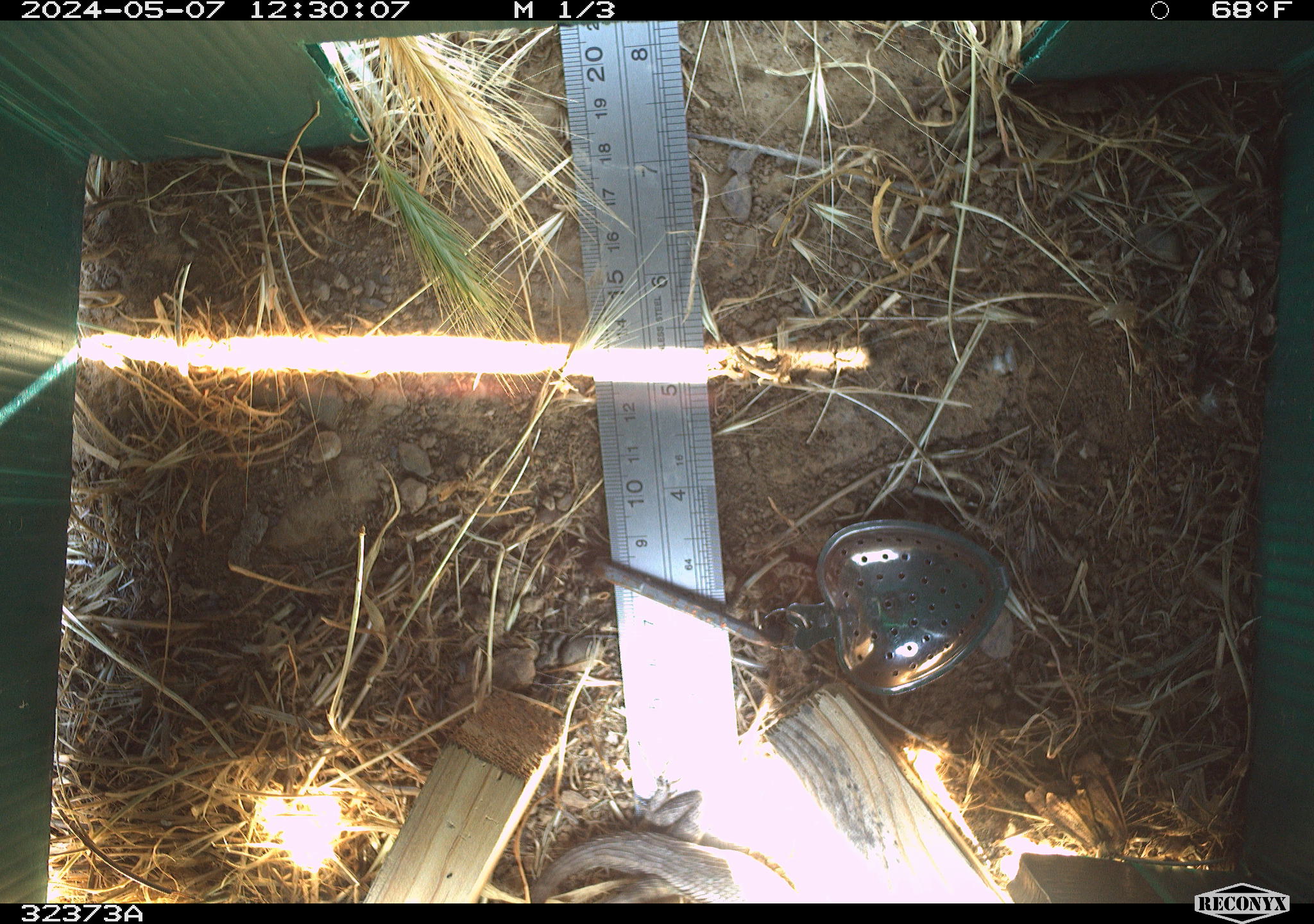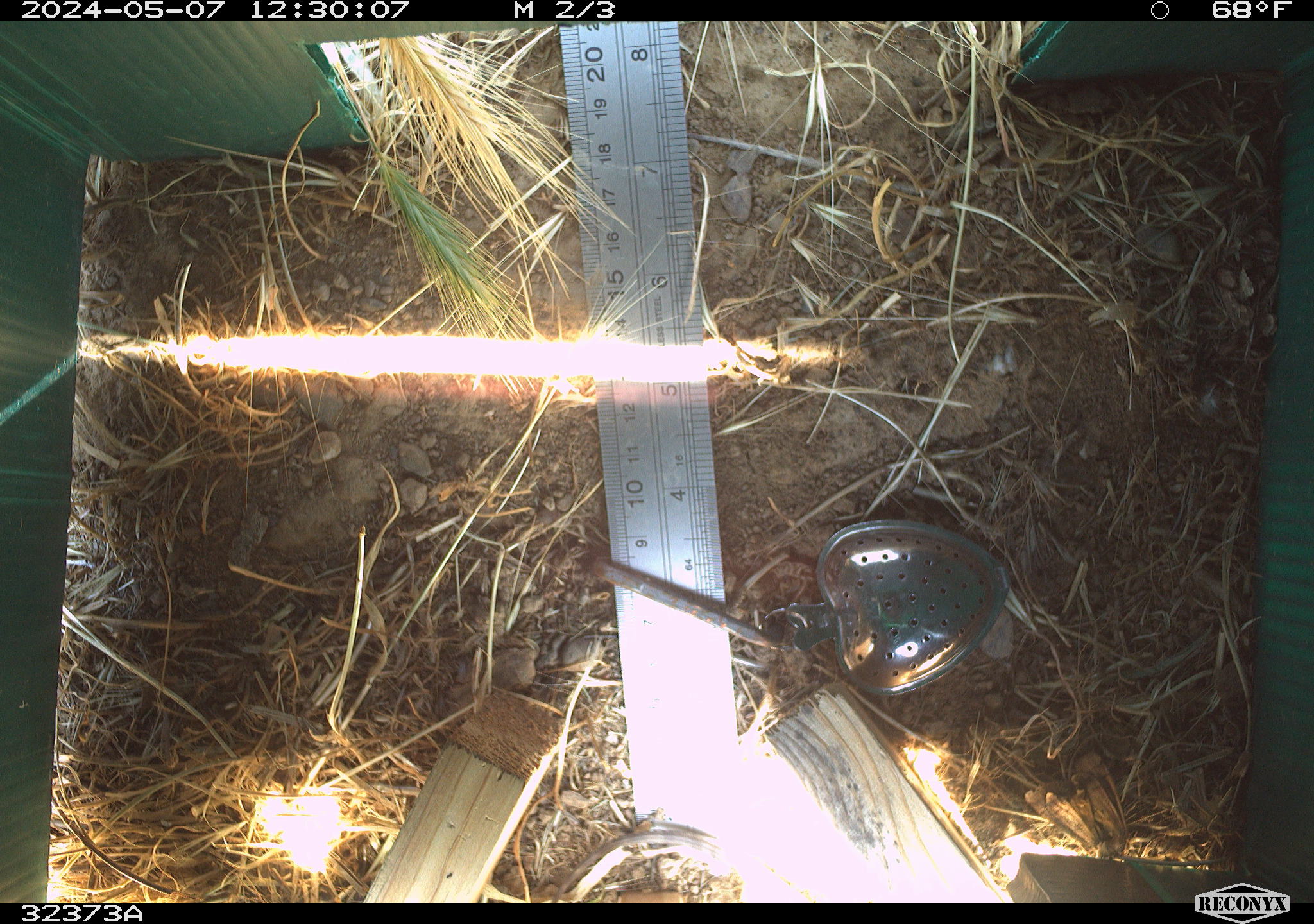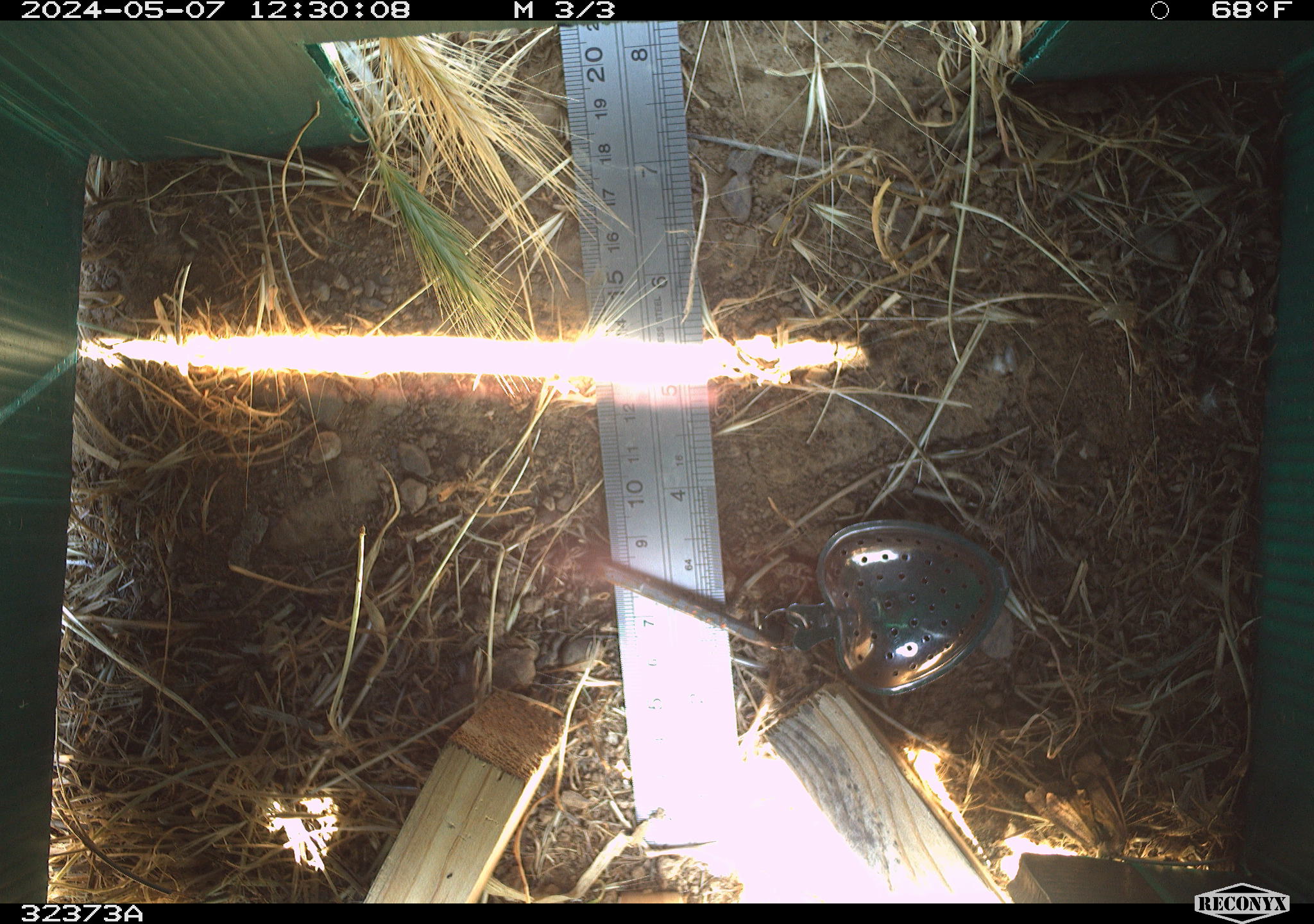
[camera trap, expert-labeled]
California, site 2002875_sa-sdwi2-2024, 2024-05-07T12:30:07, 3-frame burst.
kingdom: Animalia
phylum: Chordata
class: Reptilia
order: Squamata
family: Phrynosomatidae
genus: Sceloporus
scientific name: Sceloporus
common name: spiny lizards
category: sceloporus species